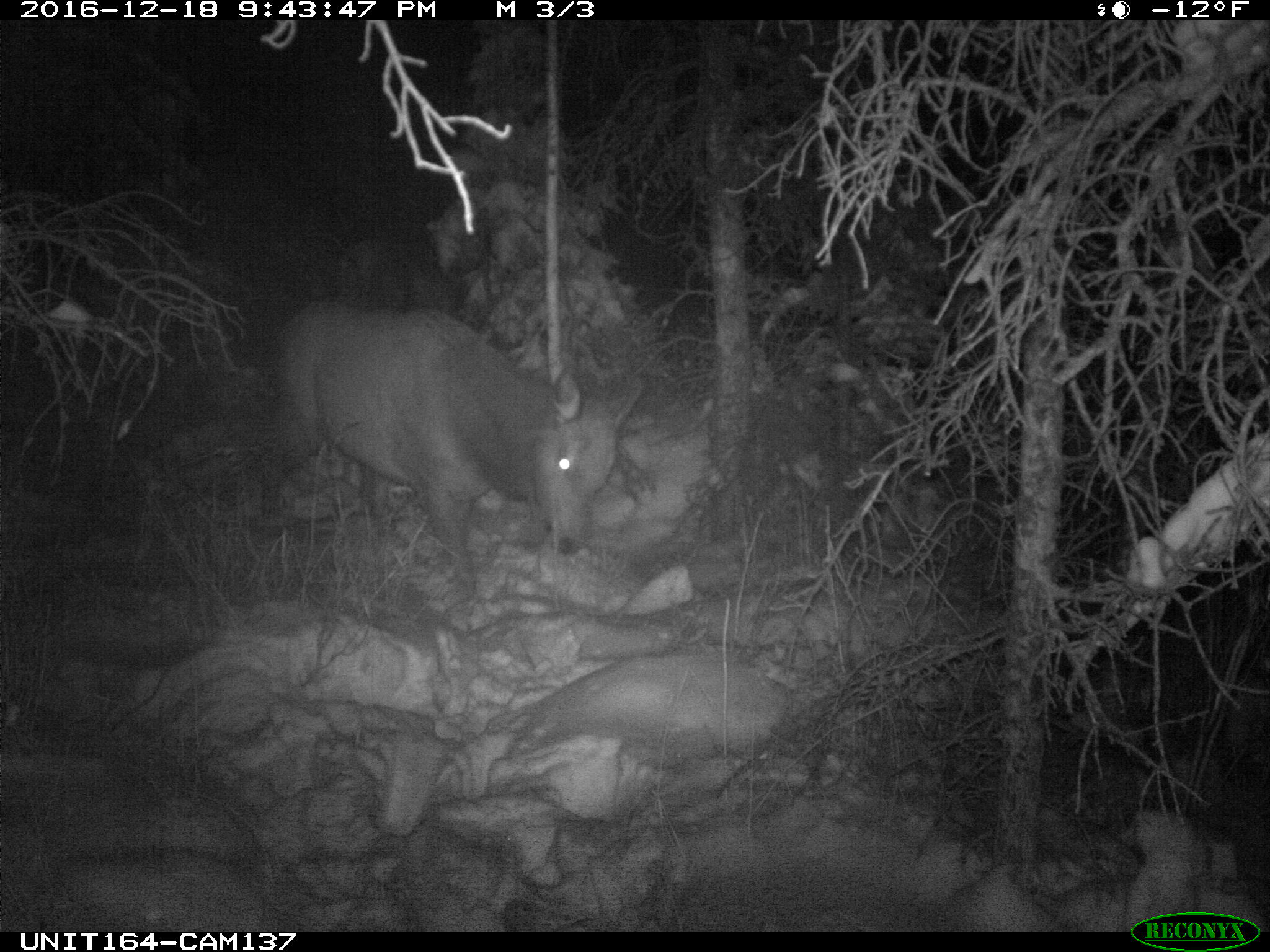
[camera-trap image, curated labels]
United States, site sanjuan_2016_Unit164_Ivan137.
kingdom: Animalia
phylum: Chordata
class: Mammalia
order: Artiodactyla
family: Cervidae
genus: Cervus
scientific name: Cervus elaphus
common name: red deer